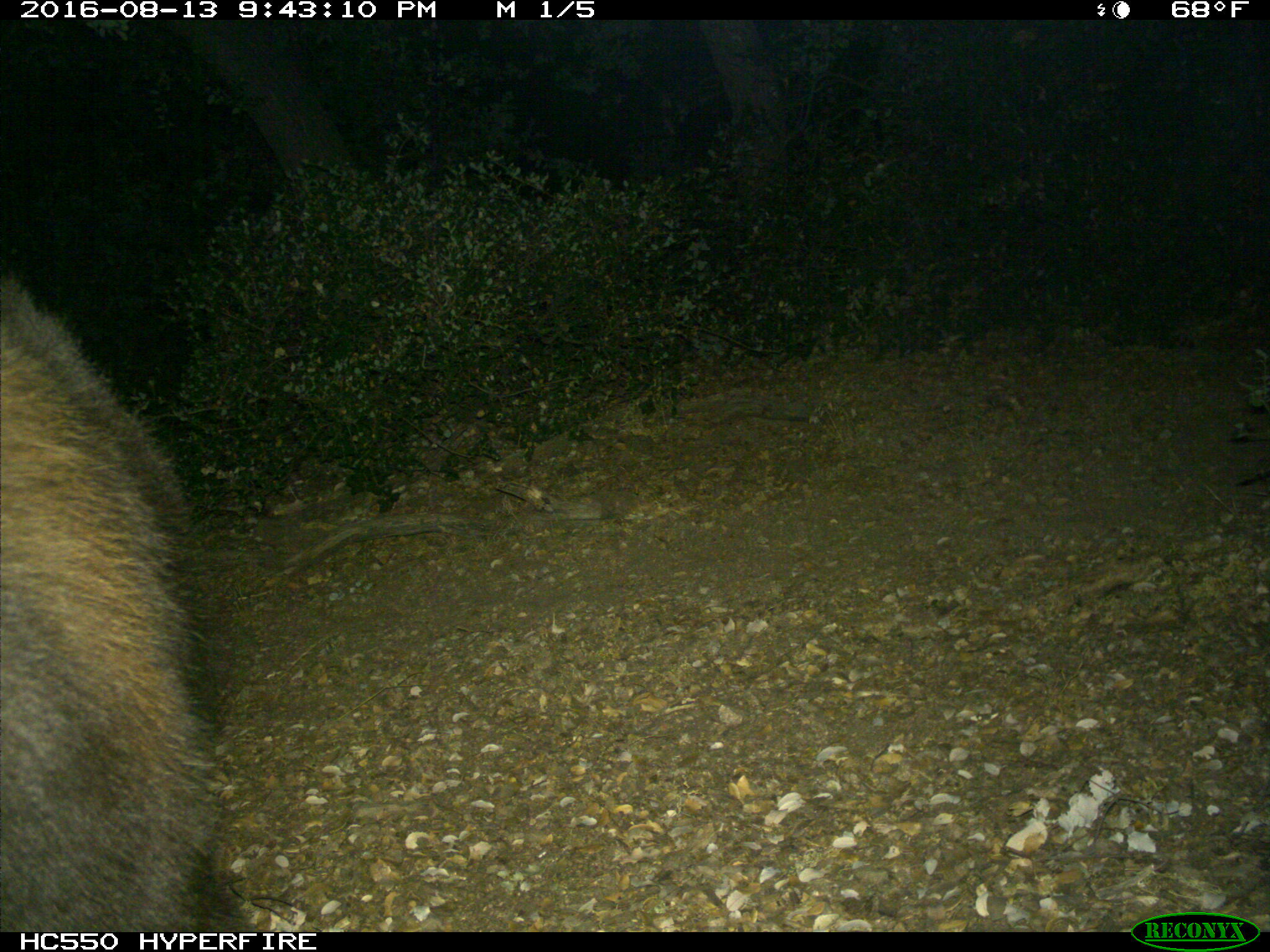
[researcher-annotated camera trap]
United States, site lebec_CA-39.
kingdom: Animalia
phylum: Chordata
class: Mammalia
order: Carnivora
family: Ursidae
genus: Ursus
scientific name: Ursus americanus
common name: american black bear